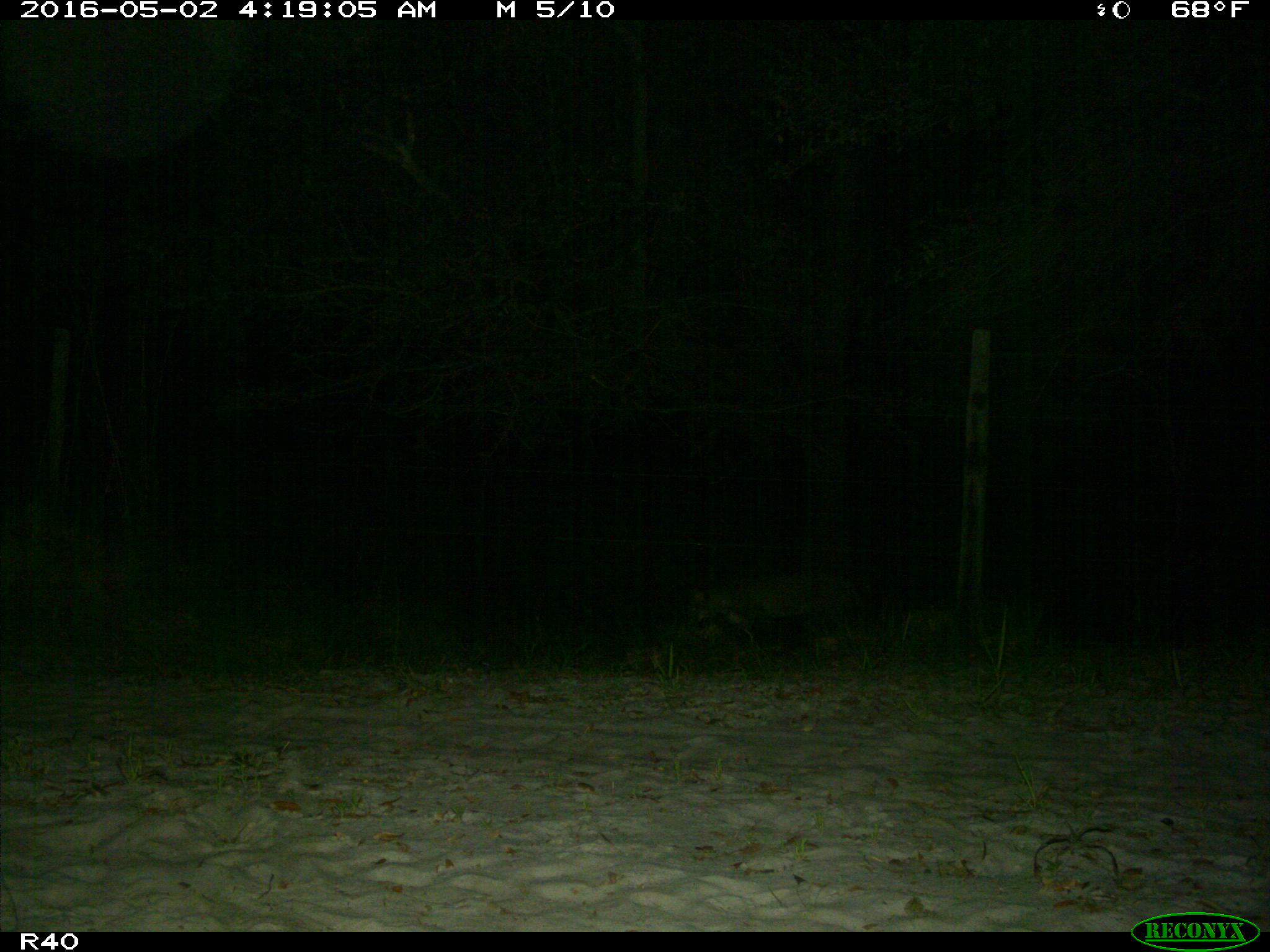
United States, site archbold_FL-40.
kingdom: Animalia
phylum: Chordata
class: Mammalia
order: Carnivora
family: Felidae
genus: Lynx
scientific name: Lynx rufus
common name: bobcat